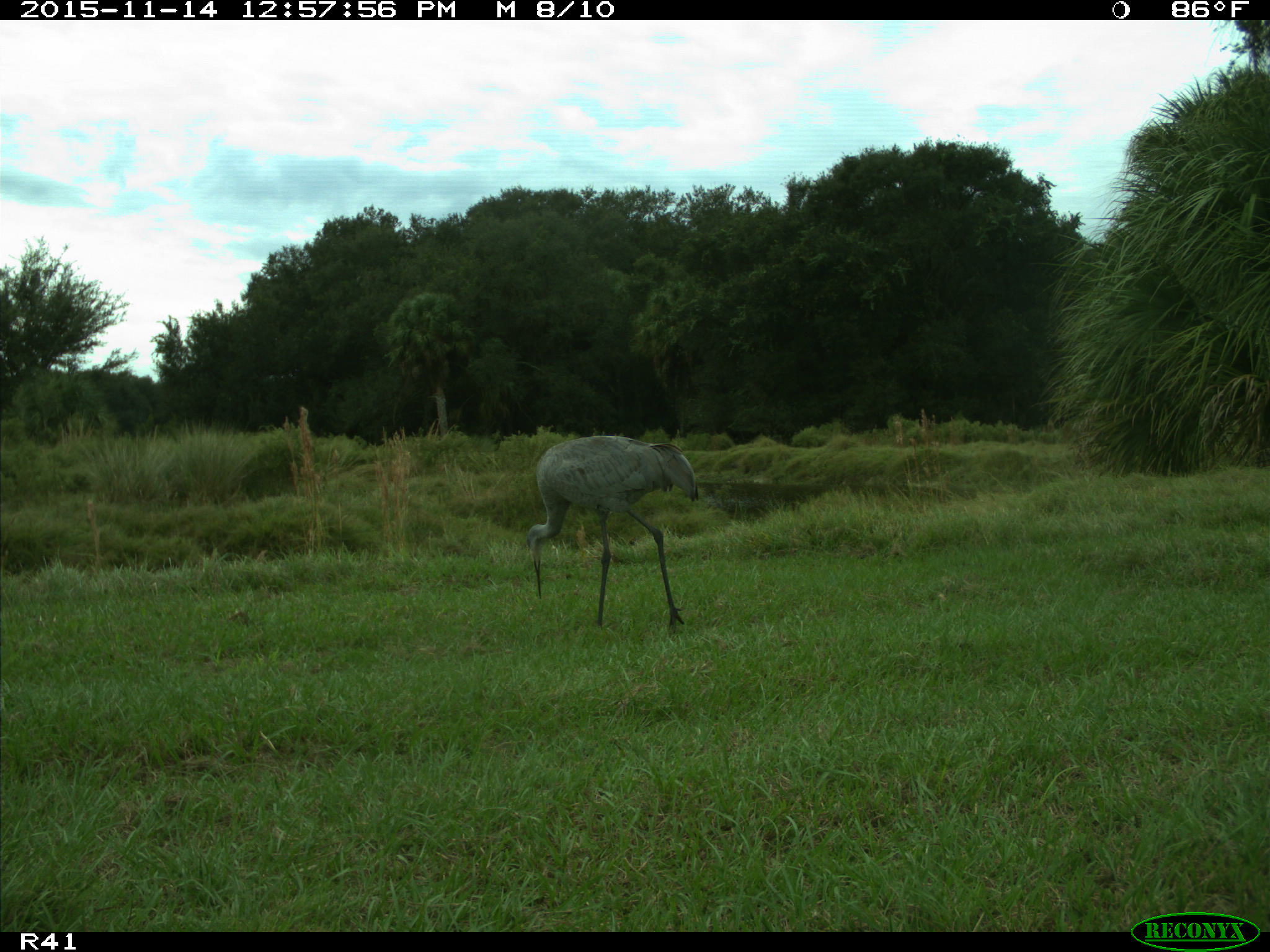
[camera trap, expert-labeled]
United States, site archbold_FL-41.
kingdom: Animalia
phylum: Chordata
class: Aves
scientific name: Aves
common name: birds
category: unidentified bird